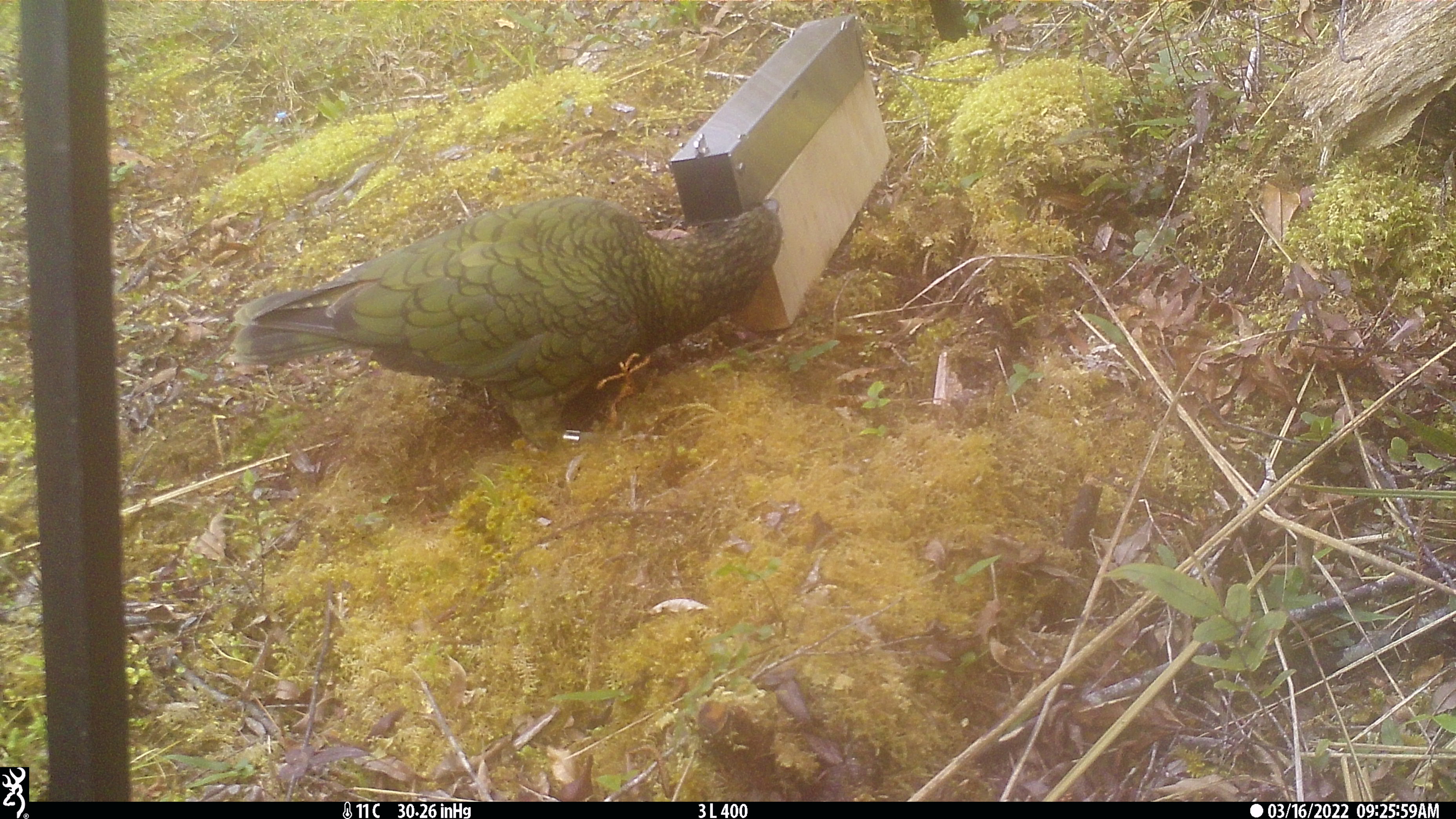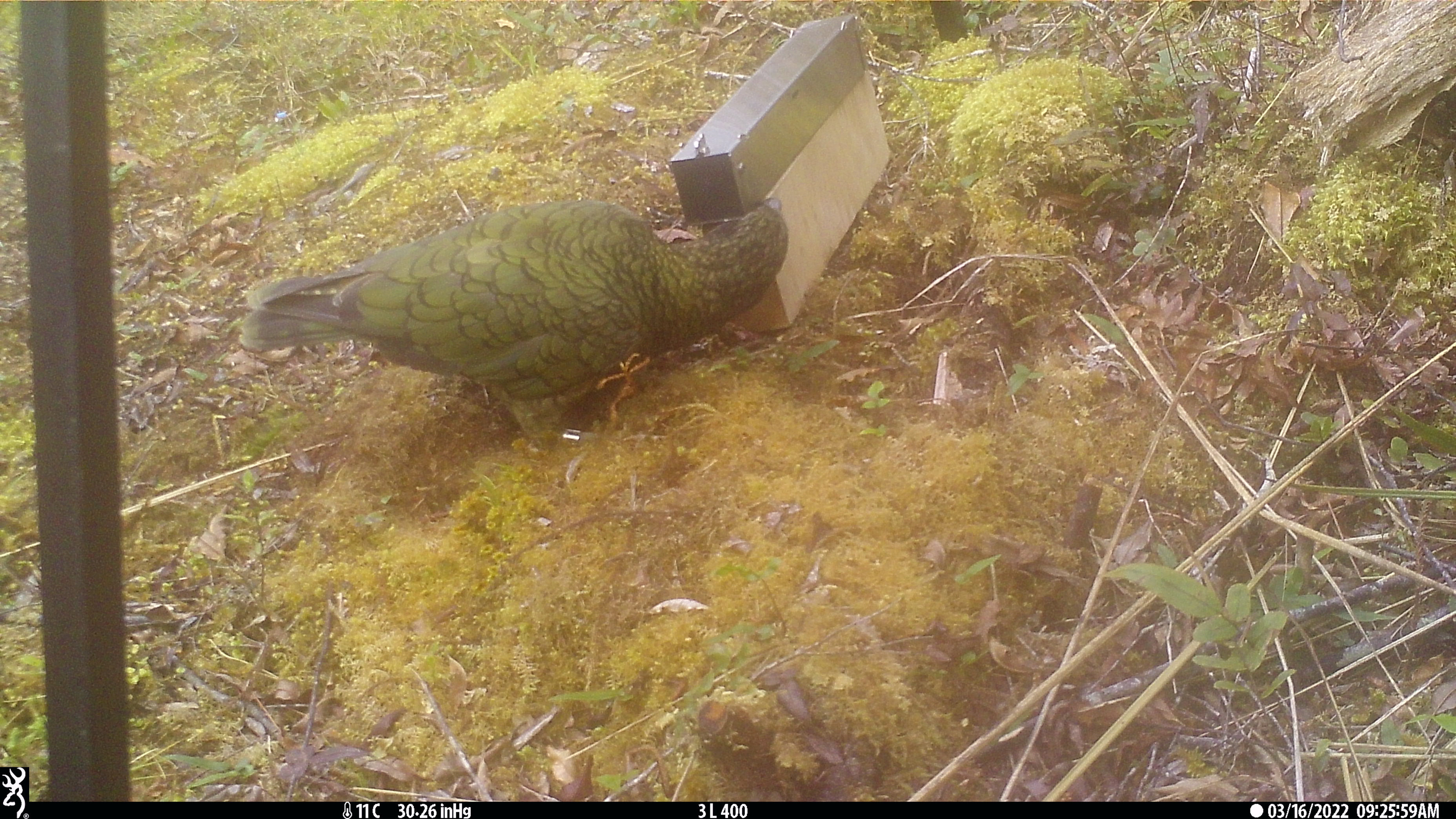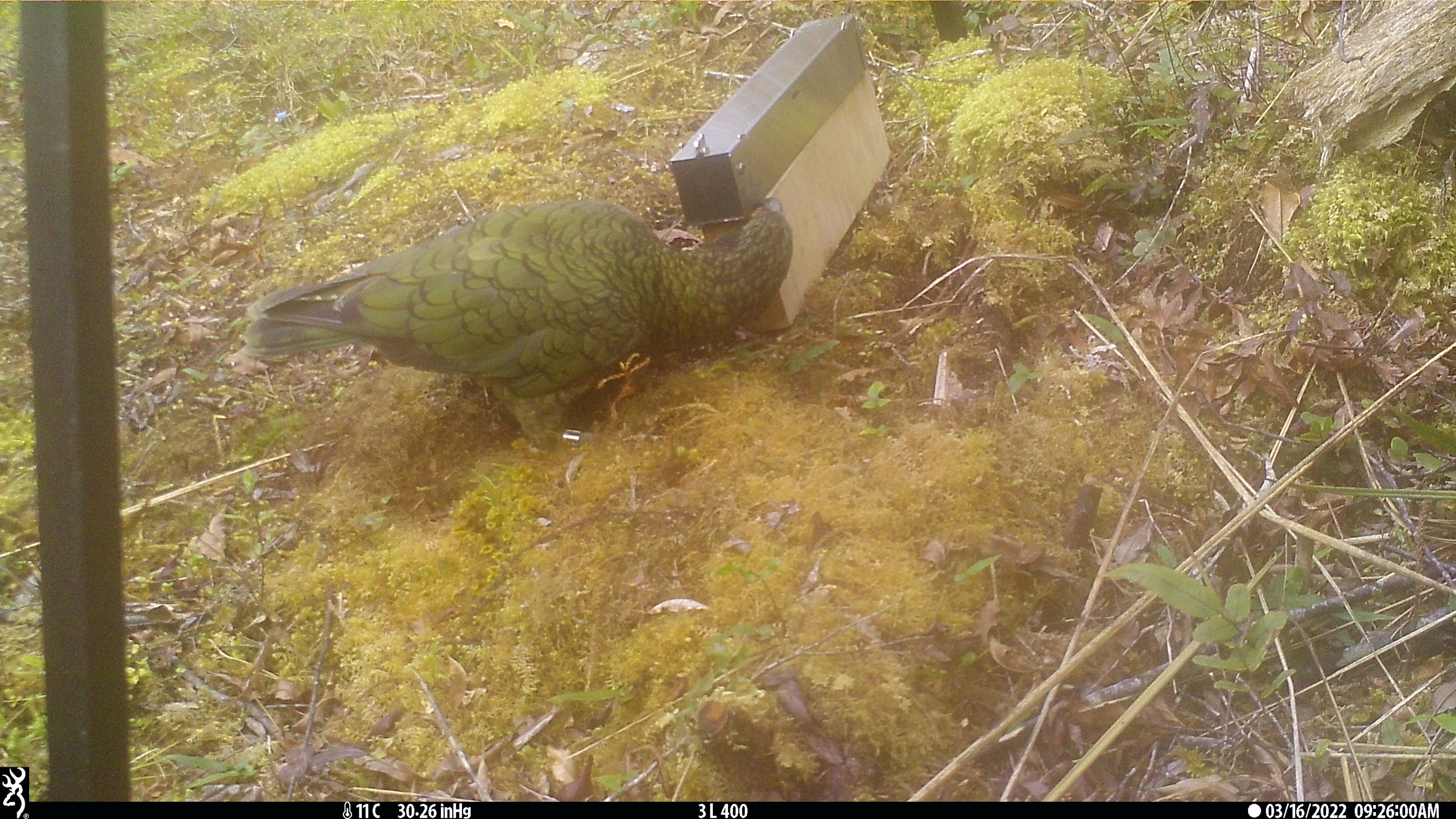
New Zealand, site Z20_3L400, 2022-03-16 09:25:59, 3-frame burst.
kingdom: Animalia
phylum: Chordata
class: Aves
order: Psittaciformes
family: Strigopidae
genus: Nestor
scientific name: Nestor notabilis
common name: kea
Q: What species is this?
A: Kea (Nestor notabilis).